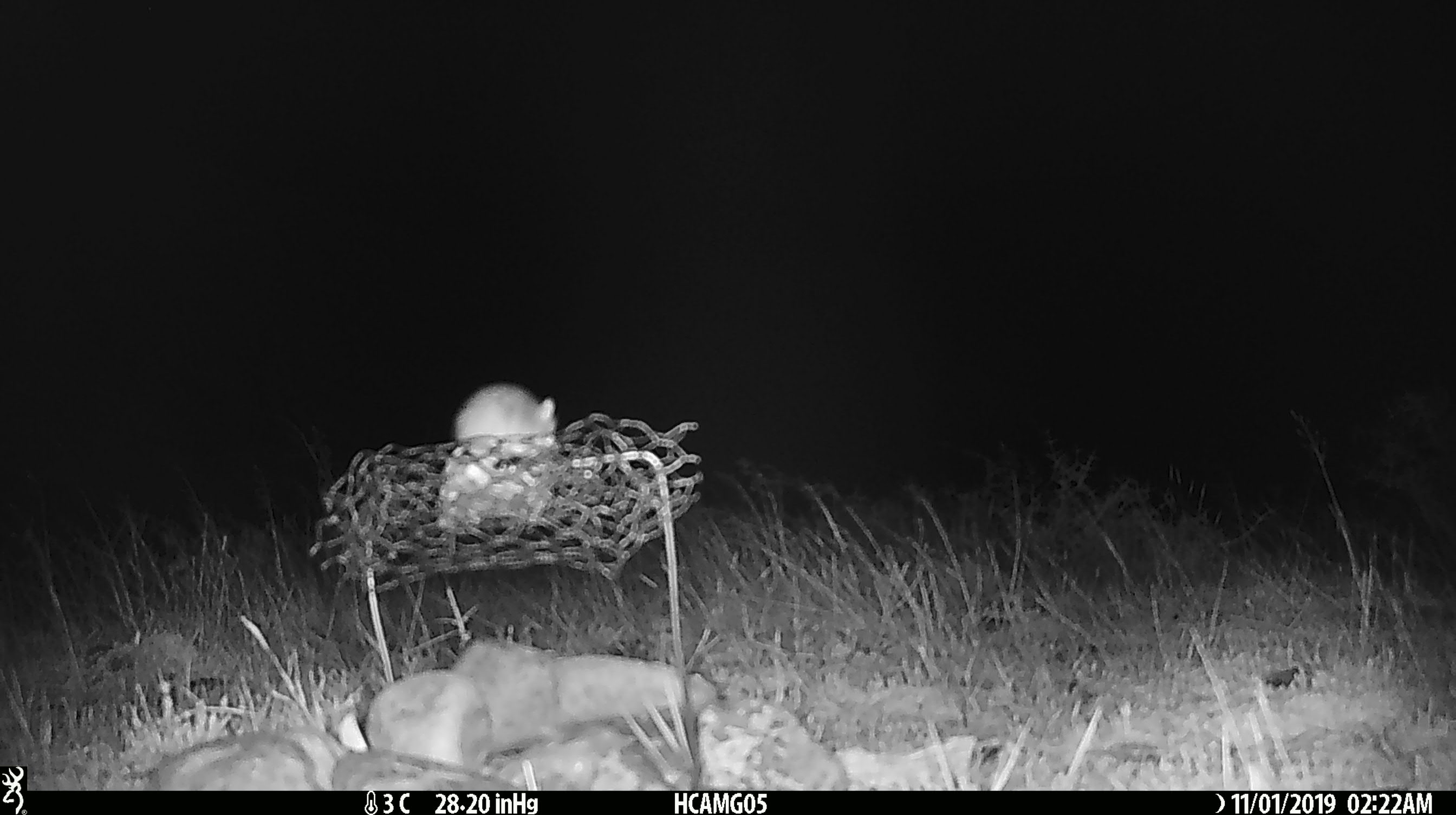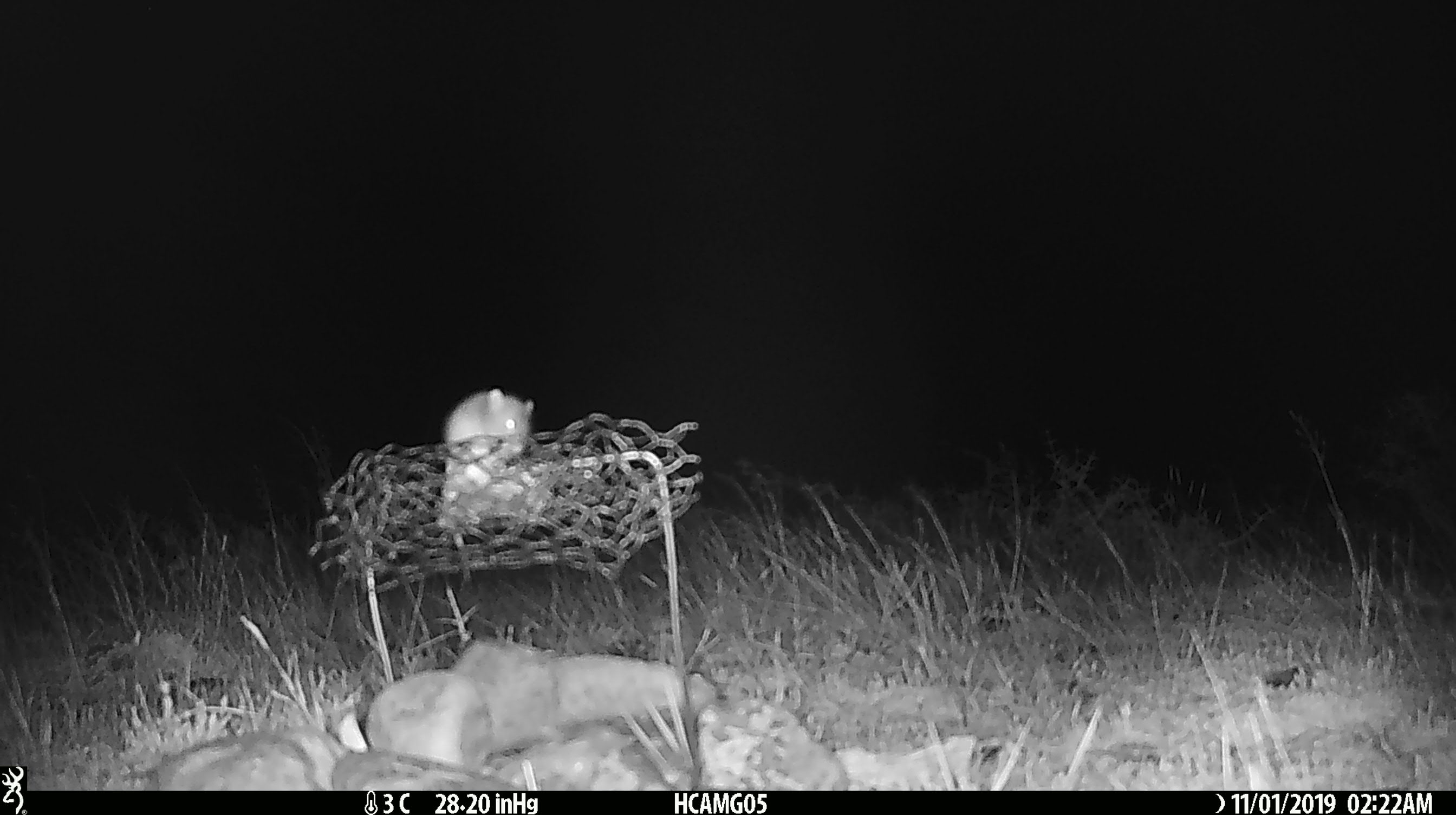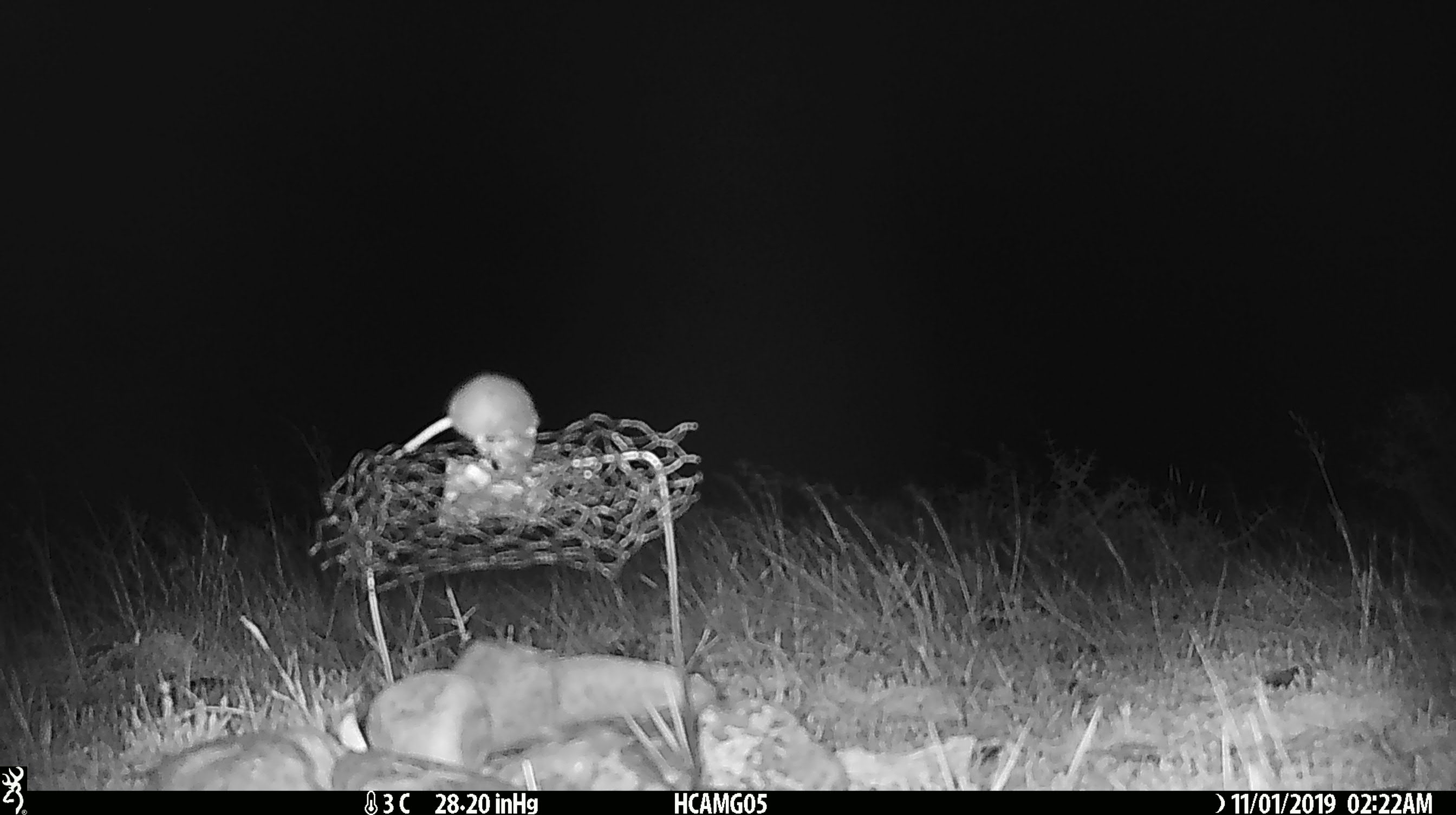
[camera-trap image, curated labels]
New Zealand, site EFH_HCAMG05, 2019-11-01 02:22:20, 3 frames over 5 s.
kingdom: Animalia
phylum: Chordata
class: Mammalia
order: Rodentia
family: Muridae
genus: Mus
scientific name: Mus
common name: mouse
Mouse (Mus).